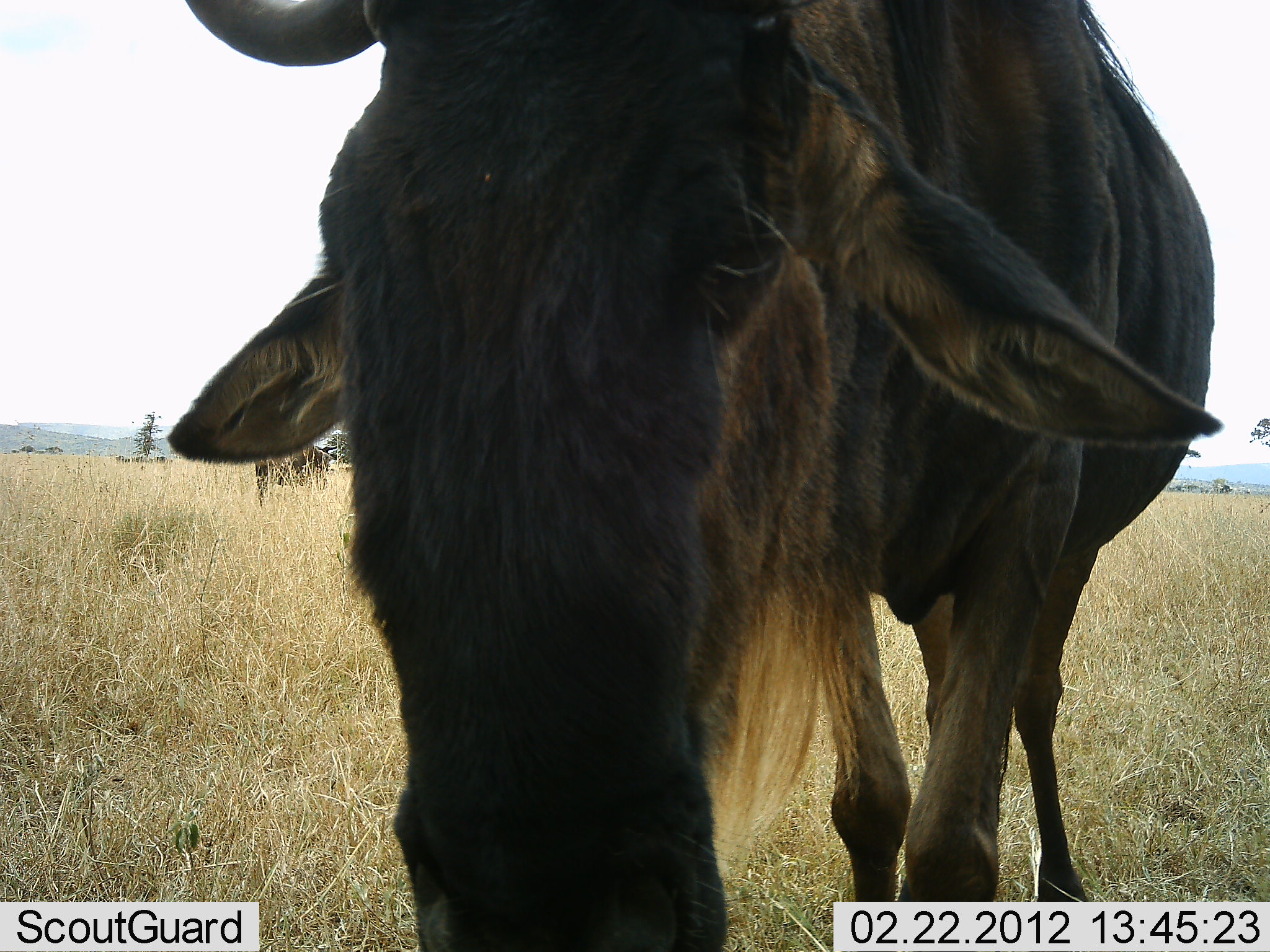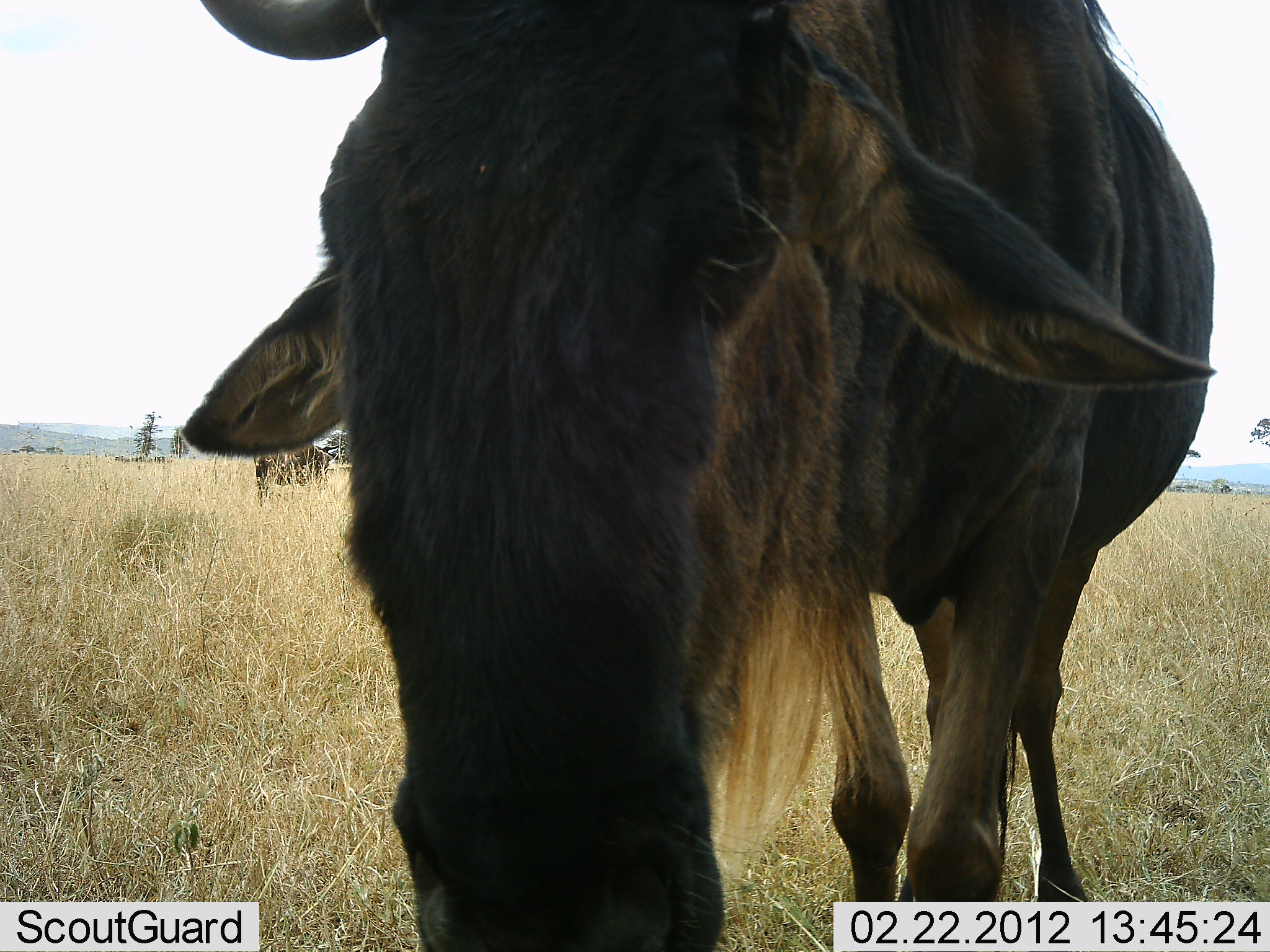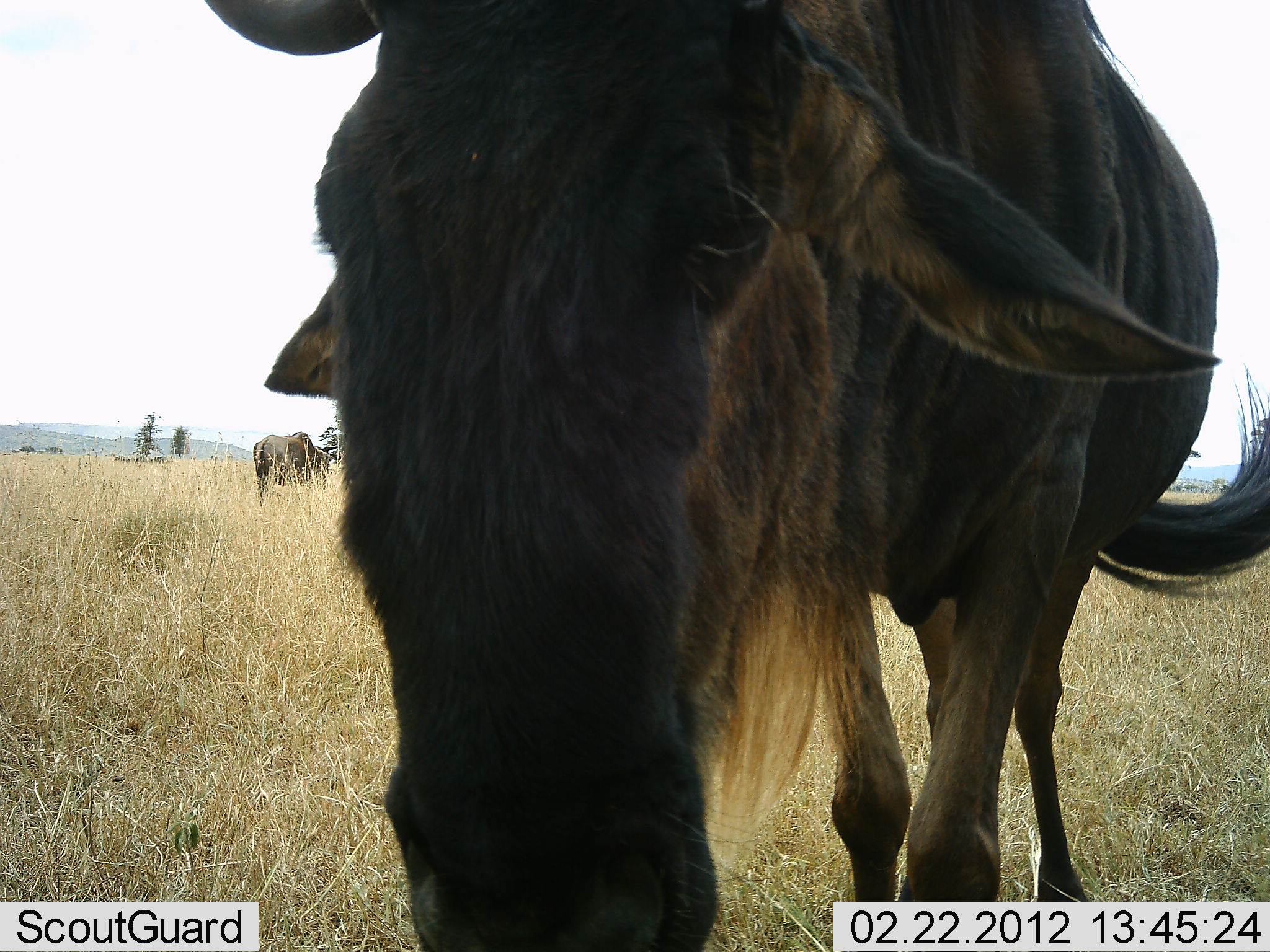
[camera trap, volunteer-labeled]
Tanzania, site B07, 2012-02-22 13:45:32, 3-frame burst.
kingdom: Animalia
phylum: Chordata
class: Mammalia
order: Artiodactyla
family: Bovidae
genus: Connochaetes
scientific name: Connochaetes taurinus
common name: blue wildebeest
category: wildebeest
Wildebeest (blue wildebeest) (Connochaetes taurinus), count 2. Behavior (volunteer vote fractions): standing 87%, resting 0%, moving 3%, interacting 7%. Young present (vote fraction): 0%. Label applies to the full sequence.